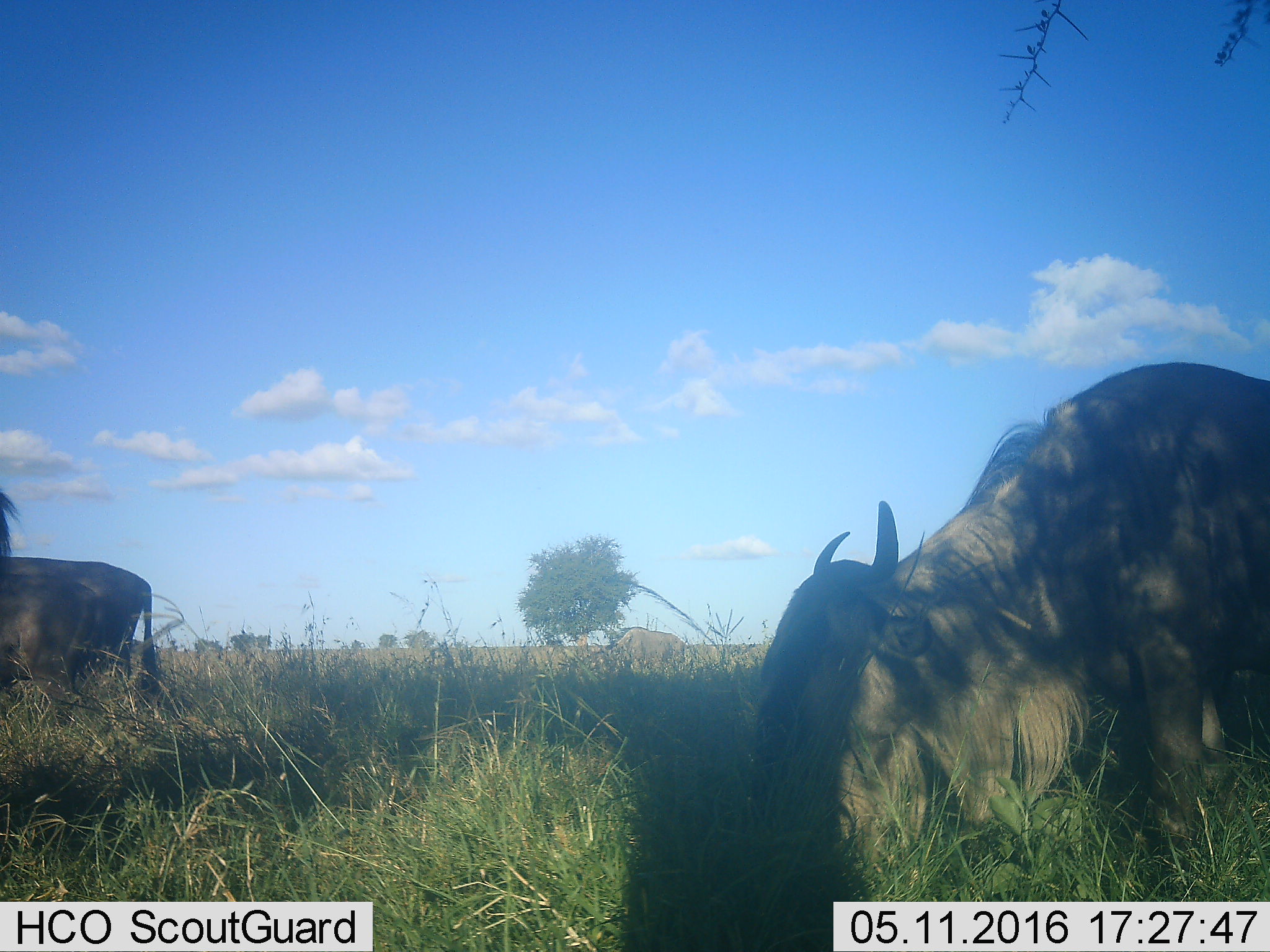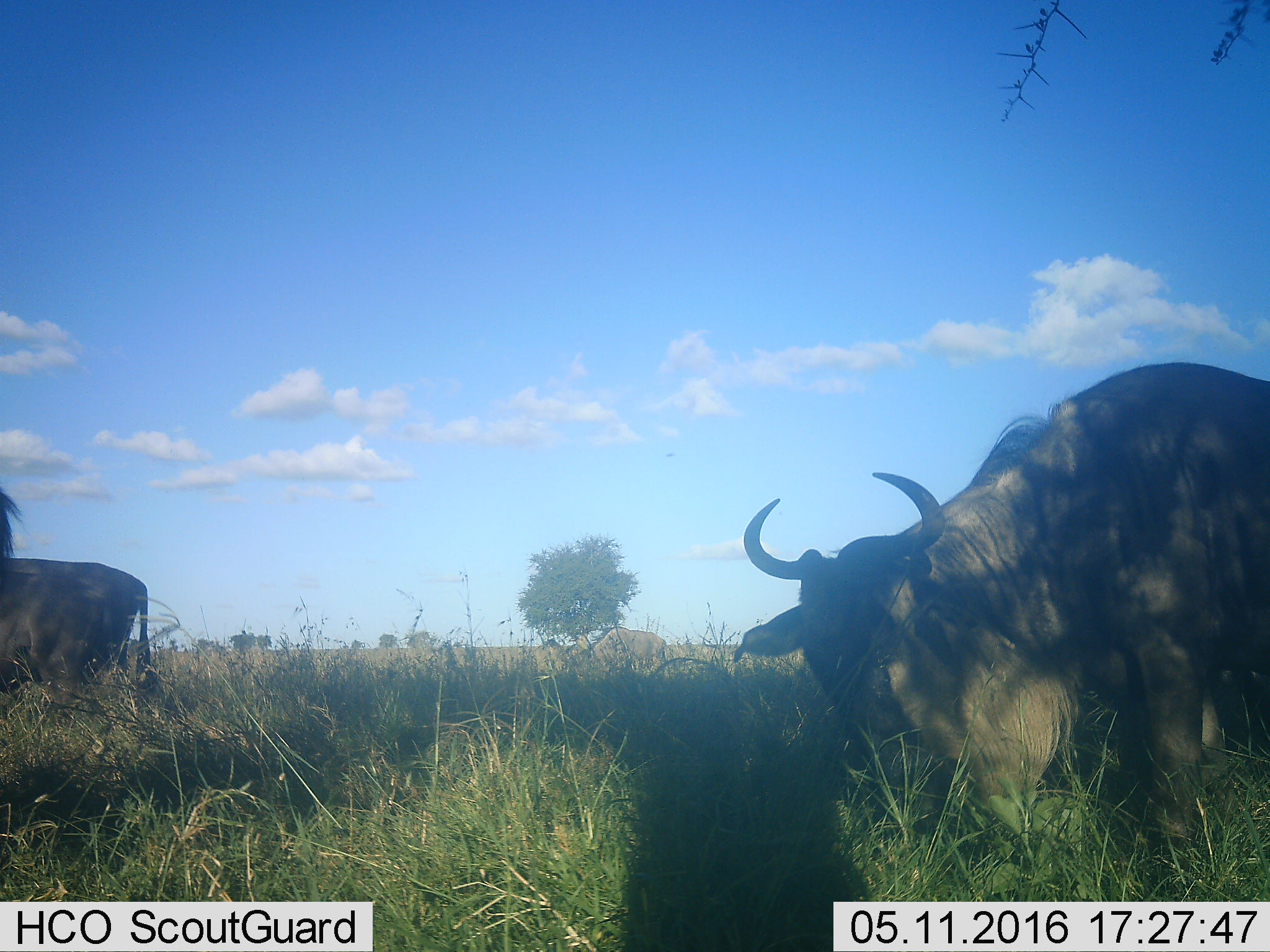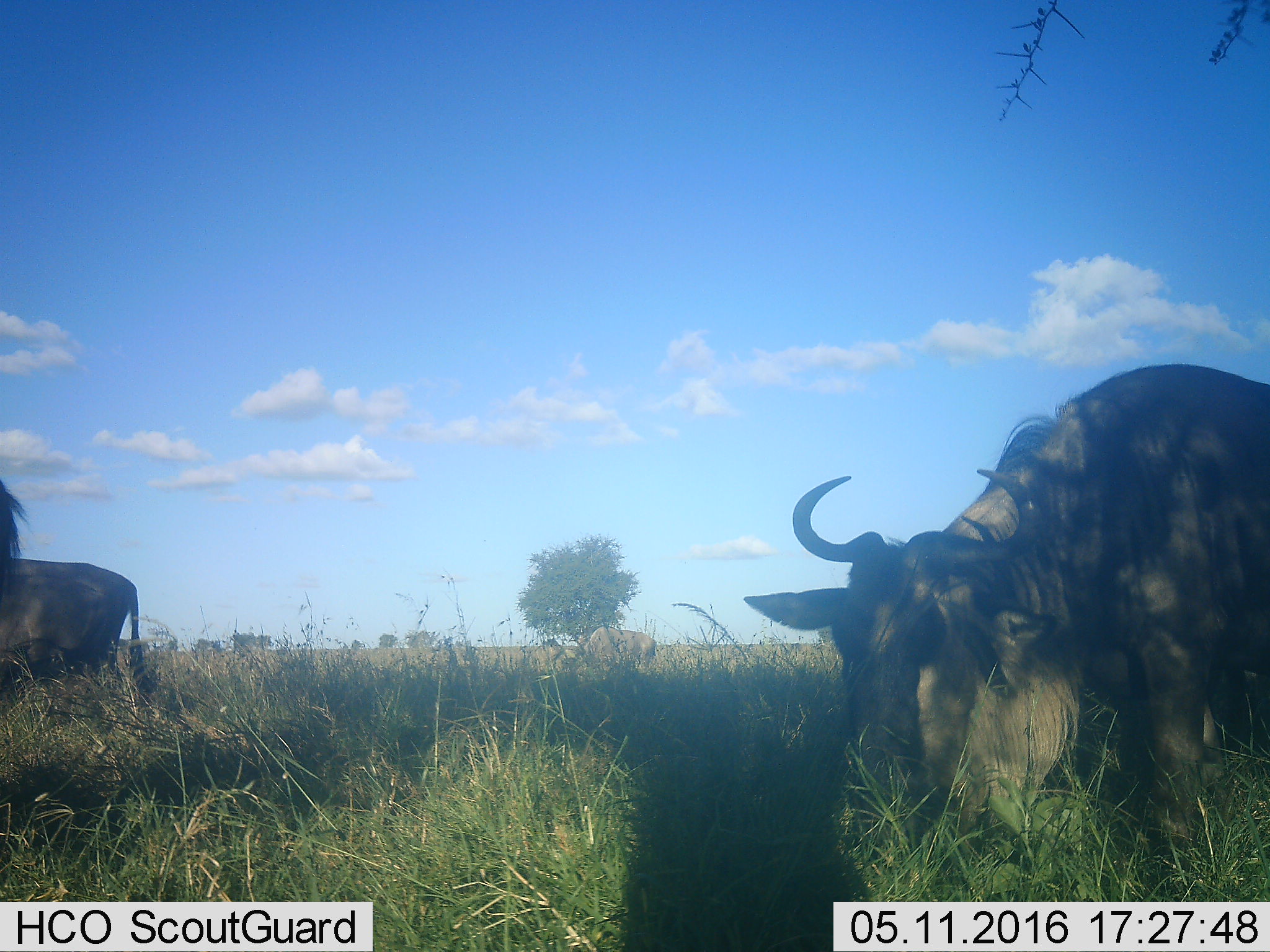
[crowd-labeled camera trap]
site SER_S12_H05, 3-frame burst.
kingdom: Animalia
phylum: Chordata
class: Mammalia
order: Artiodactyla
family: Bovidae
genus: Connochaetes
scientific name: Connochaetes taurinus taurinus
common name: blue wildebeest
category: wildebeestblue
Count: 4.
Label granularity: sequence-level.